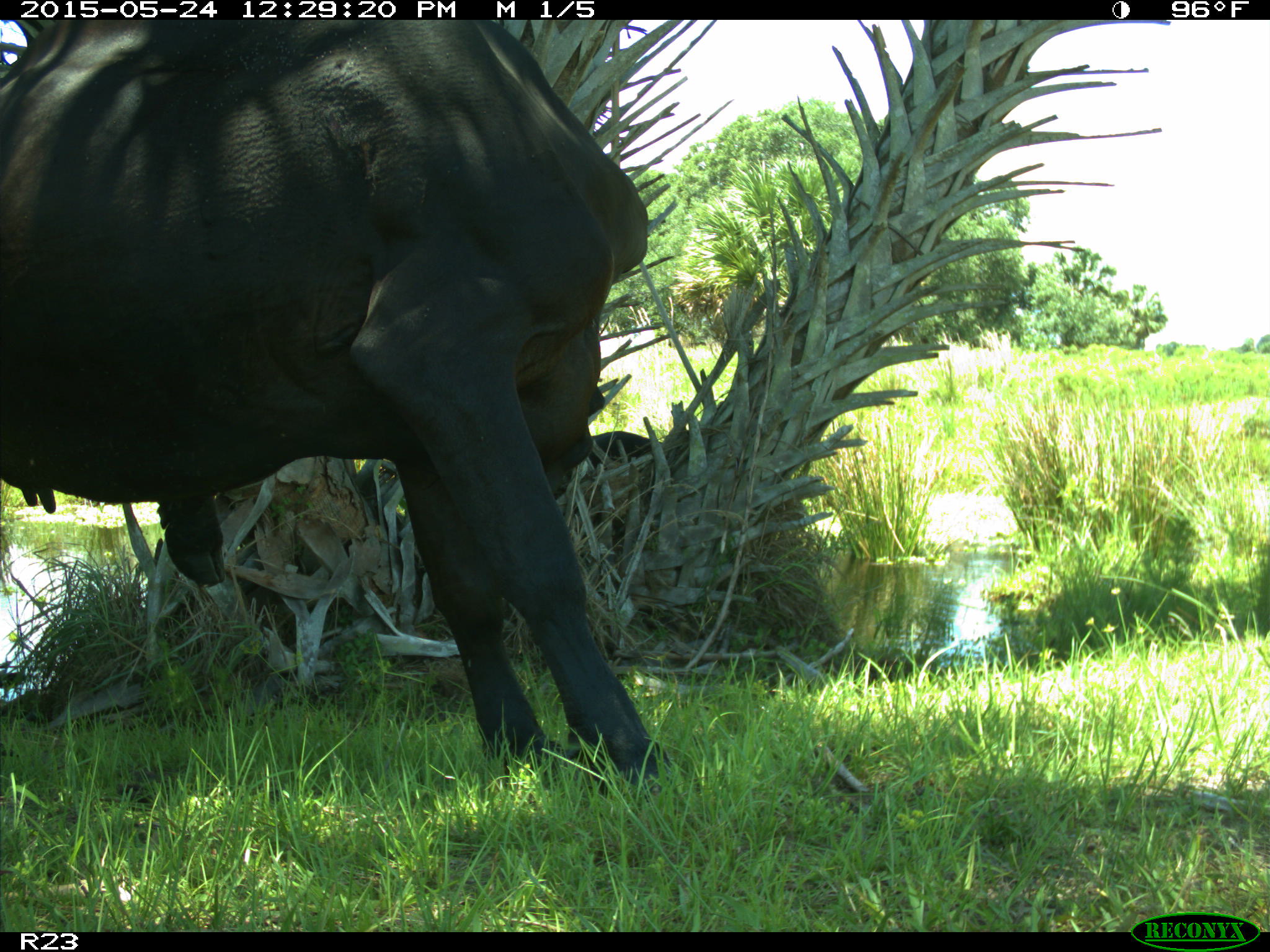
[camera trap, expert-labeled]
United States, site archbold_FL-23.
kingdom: Animalia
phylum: Chordata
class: Mammalia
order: Artiodactyla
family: Bovidae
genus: Bos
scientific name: Bos taurus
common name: domestic cow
Bos taurus (domestic cow).